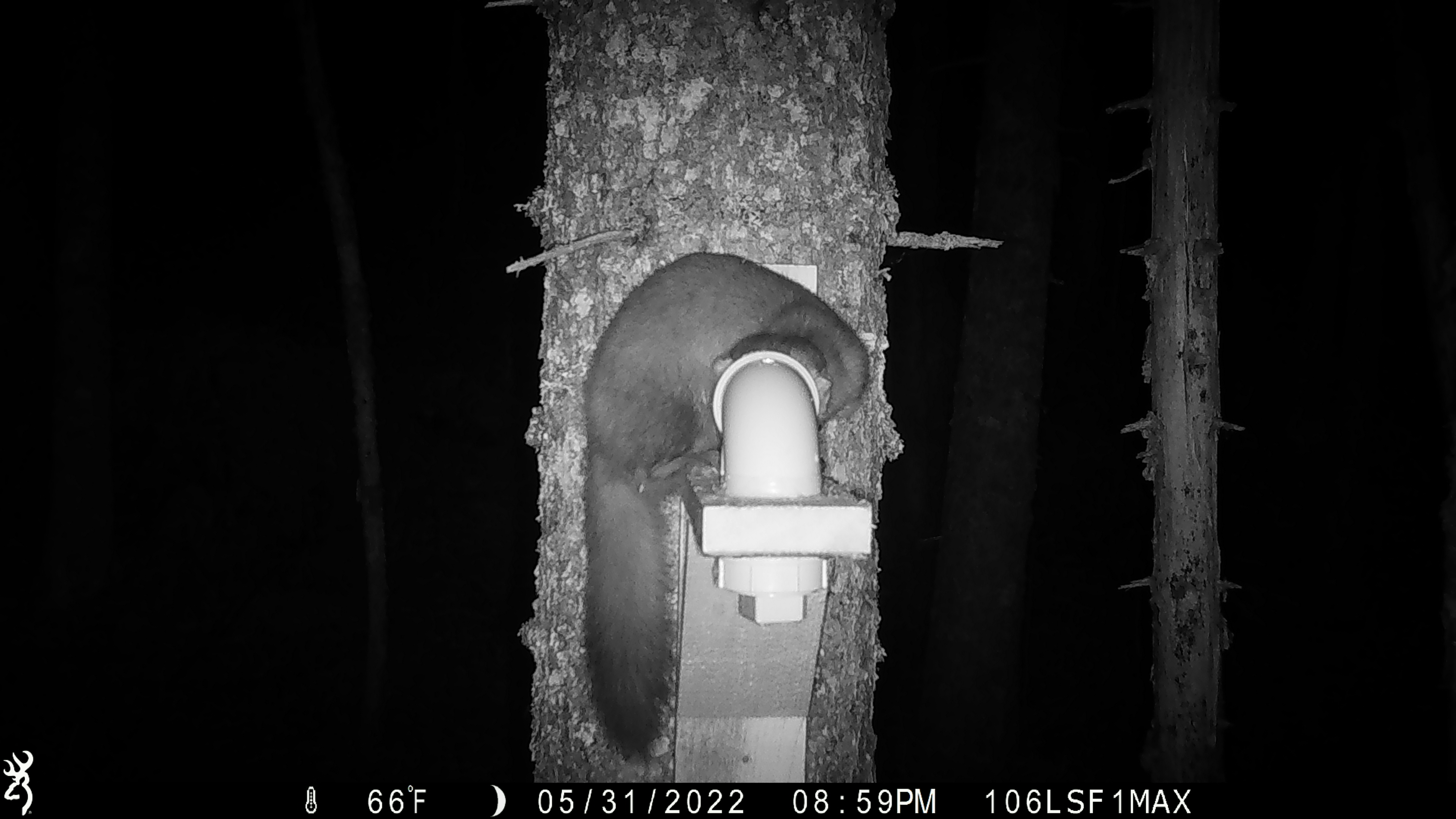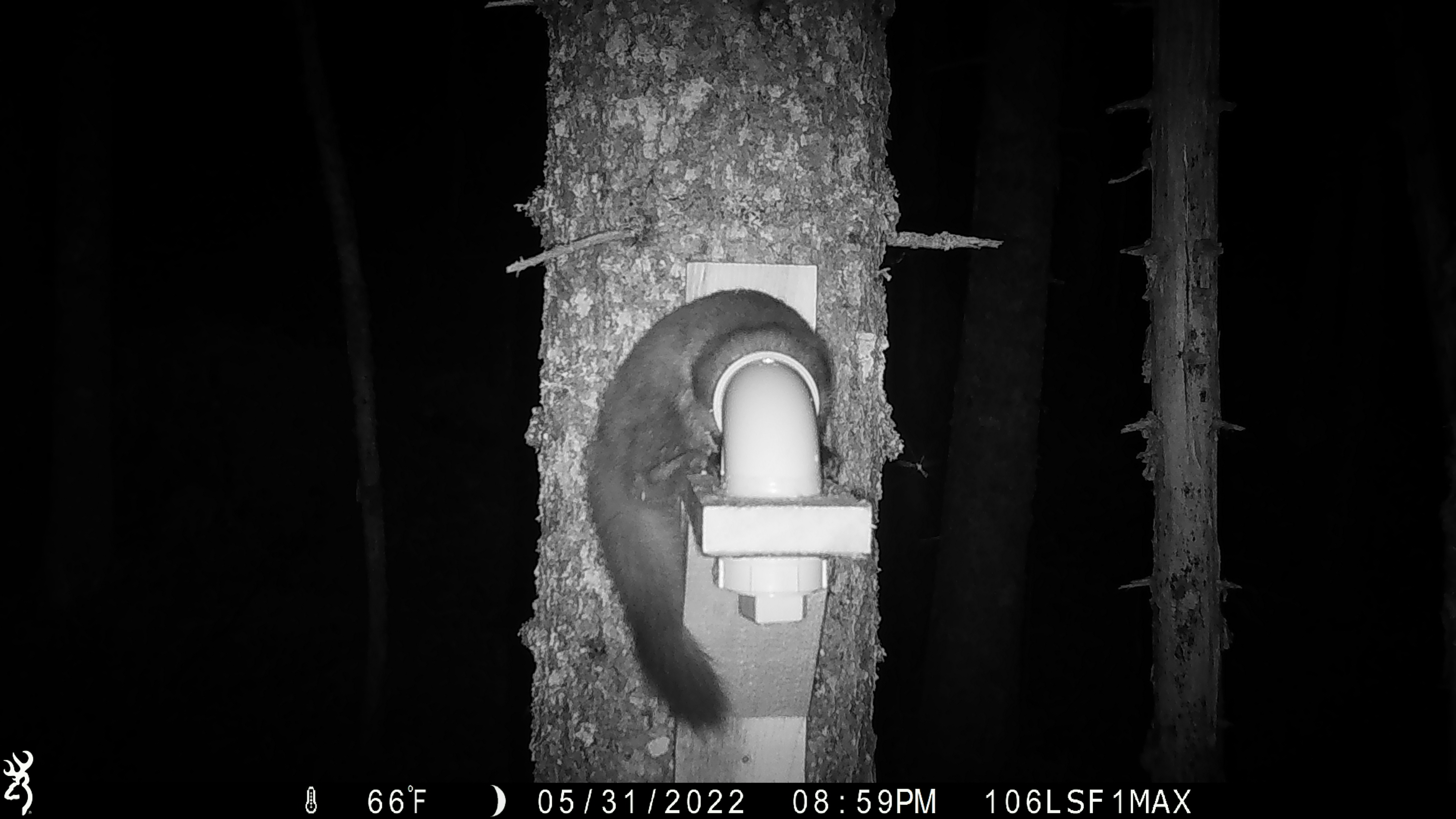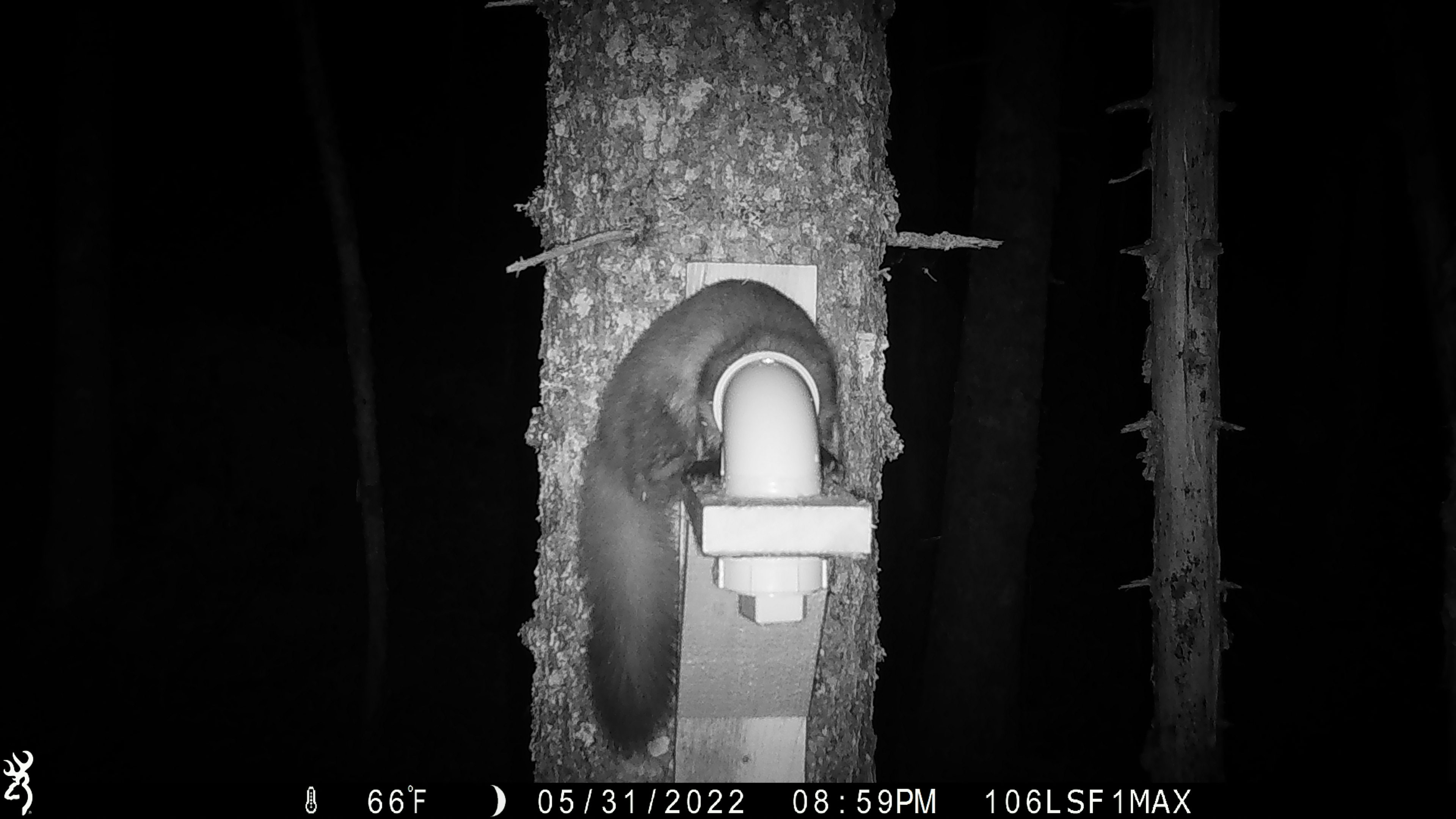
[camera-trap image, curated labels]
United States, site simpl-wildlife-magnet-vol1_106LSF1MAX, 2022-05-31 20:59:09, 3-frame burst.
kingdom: Animalia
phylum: Chordata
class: Mammalia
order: Carnivora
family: Mustelidae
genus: Martes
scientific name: Martes americana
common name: american marten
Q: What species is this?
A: American marten (Martes americana).